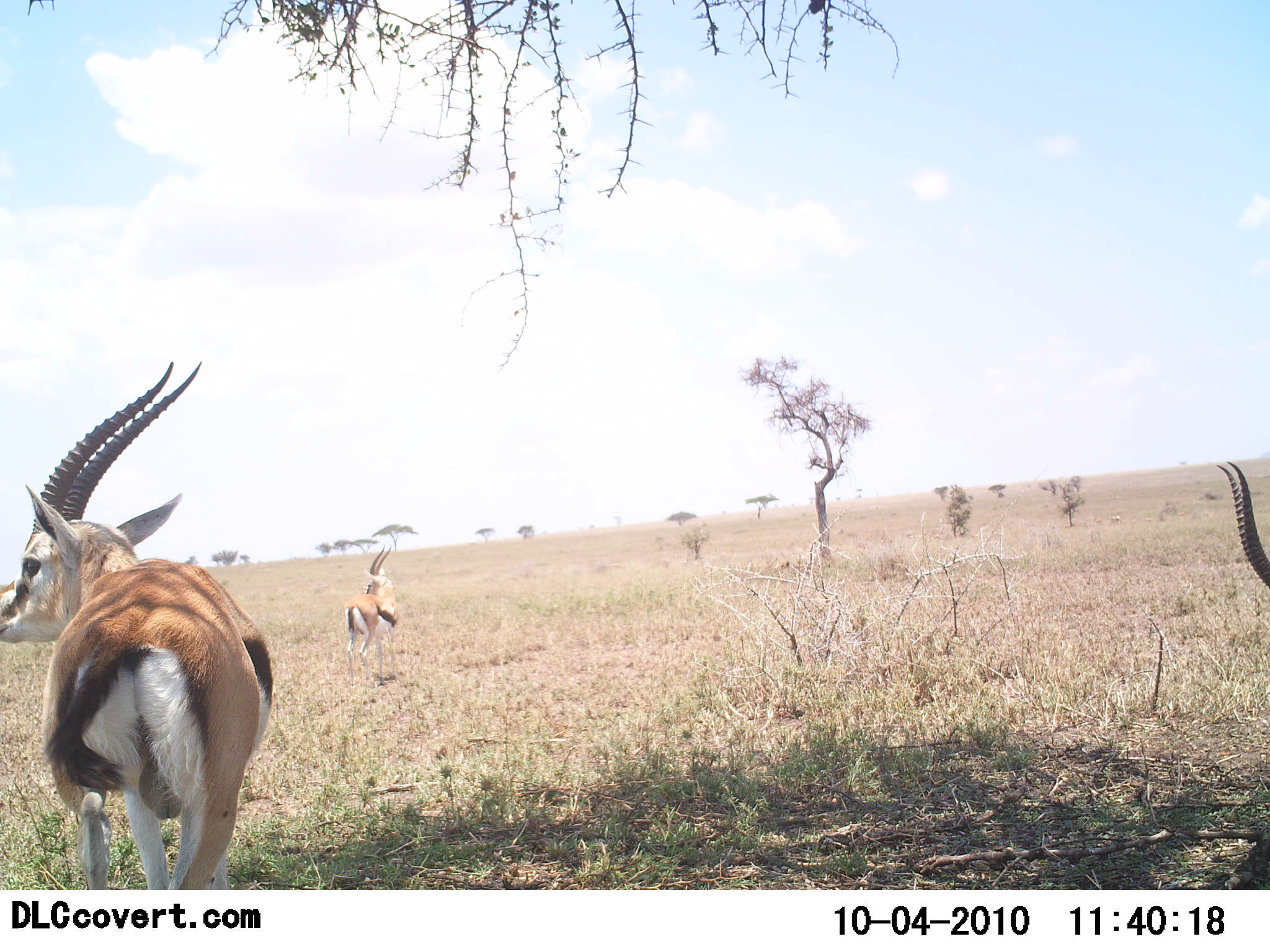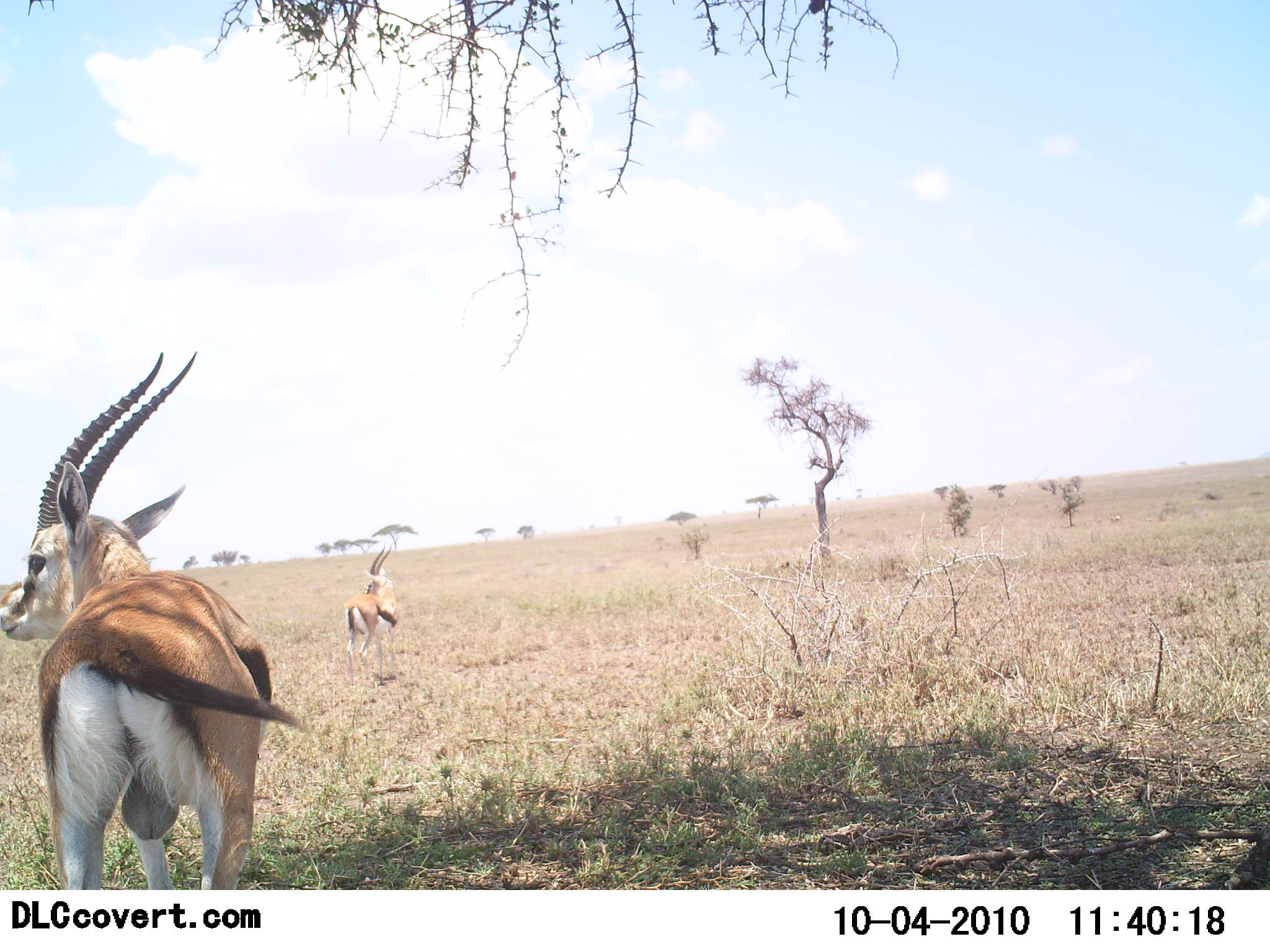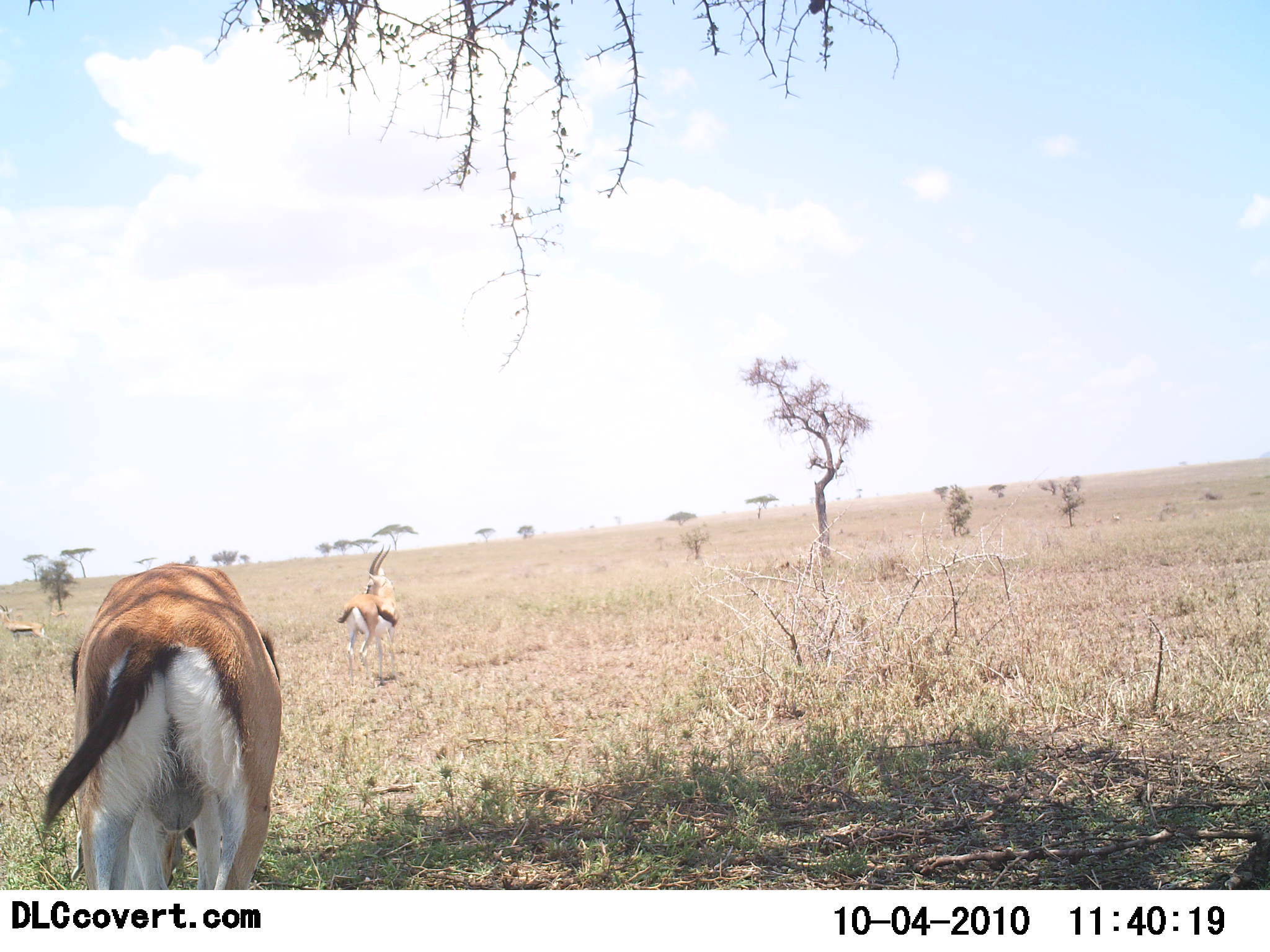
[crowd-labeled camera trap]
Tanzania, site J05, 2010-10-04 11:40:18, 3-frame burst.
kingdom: Animalia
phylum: Chordata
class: Mammalia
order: Artiodactyla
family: Bovidae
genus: Eudorcas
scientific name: Eudorcas thomsonii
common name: thomson's gazelle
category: gazellethomsons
Gazellethomsons (thomson's gazelle) (Eudorcas thomsonii), count 4. Behavior (volunteer vote fractions): standing 82%, resting 0%, moving 27%, interacting 0%. Young present (vote fraction): 0%. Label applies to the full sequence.